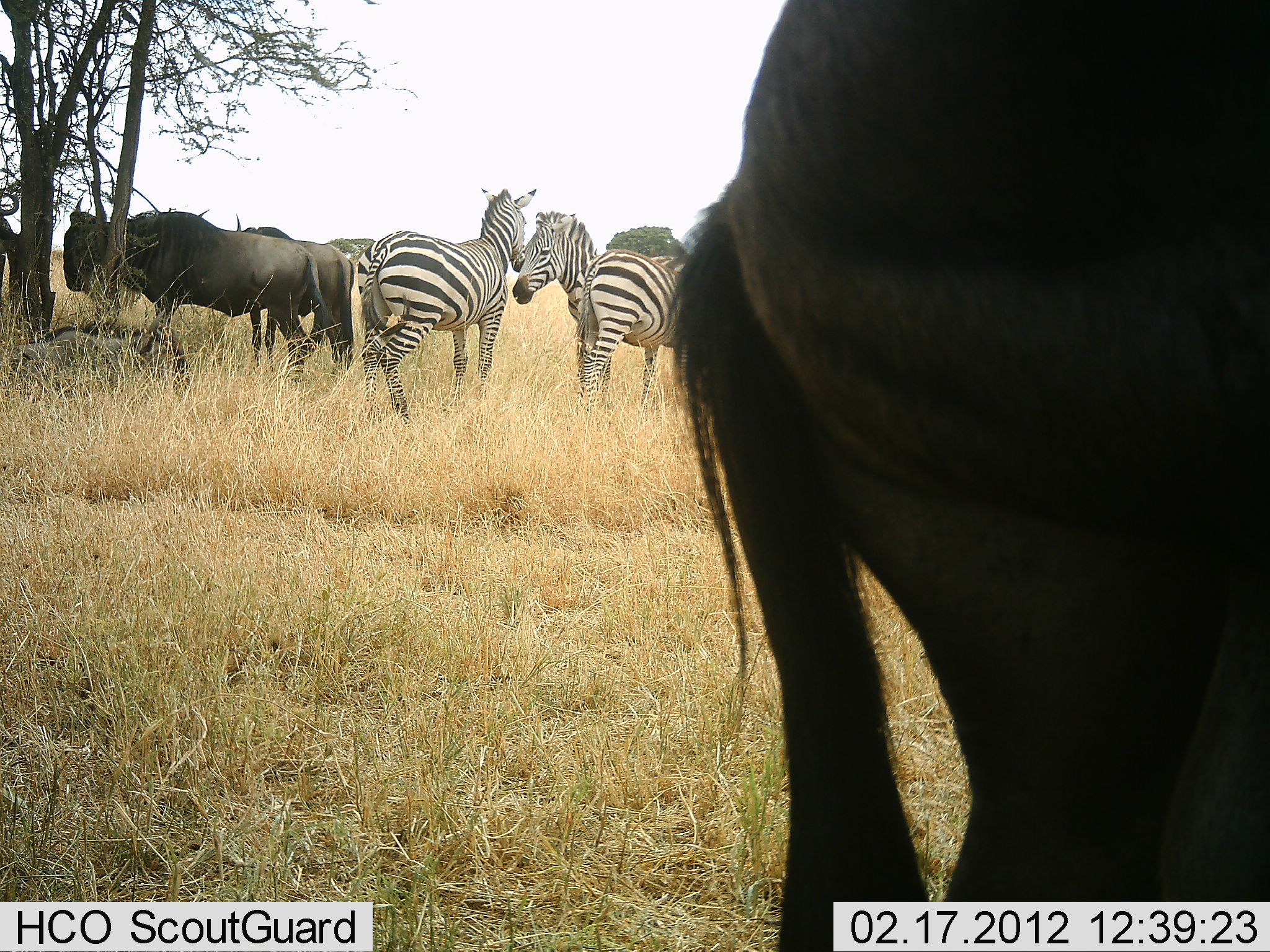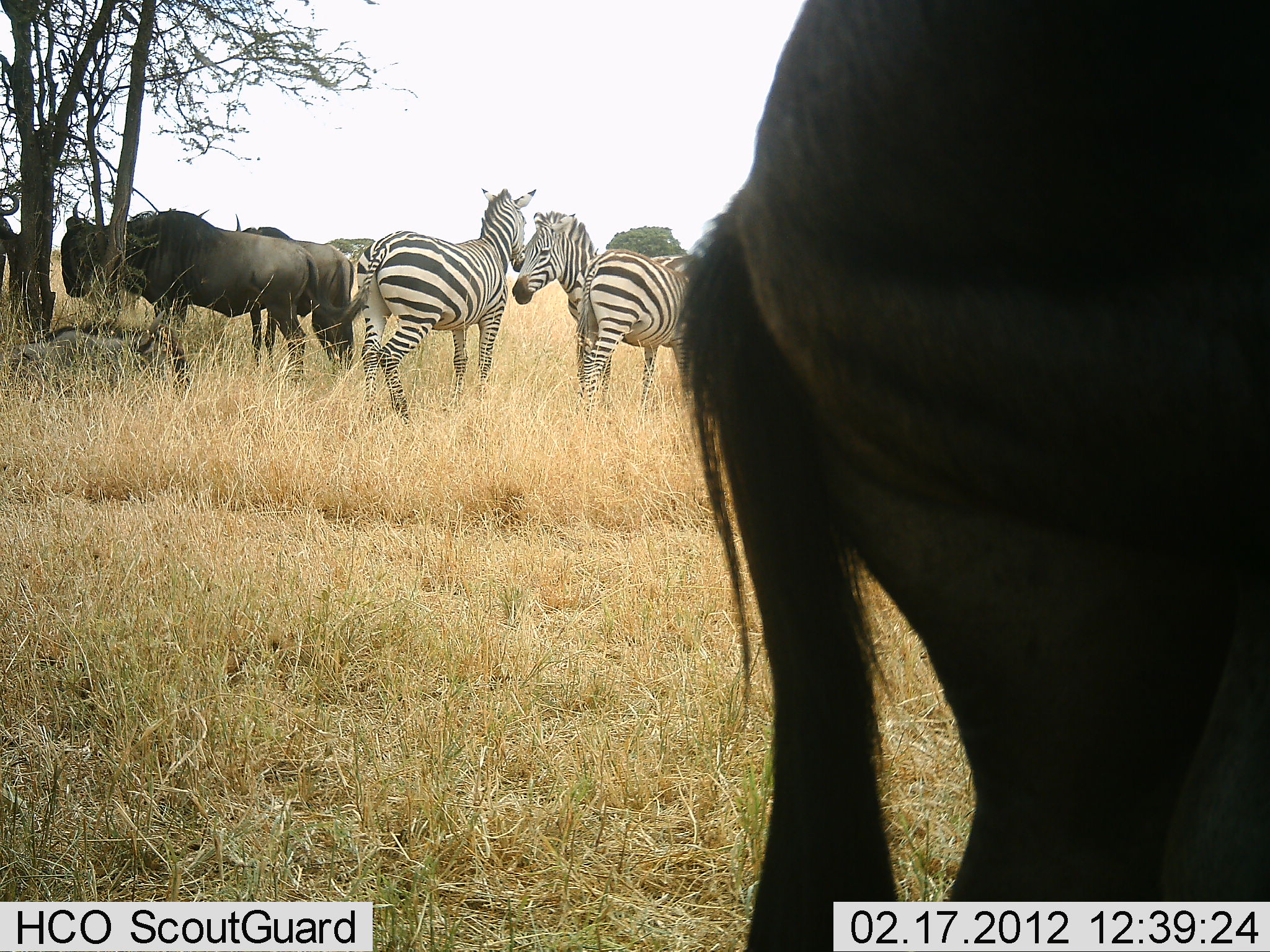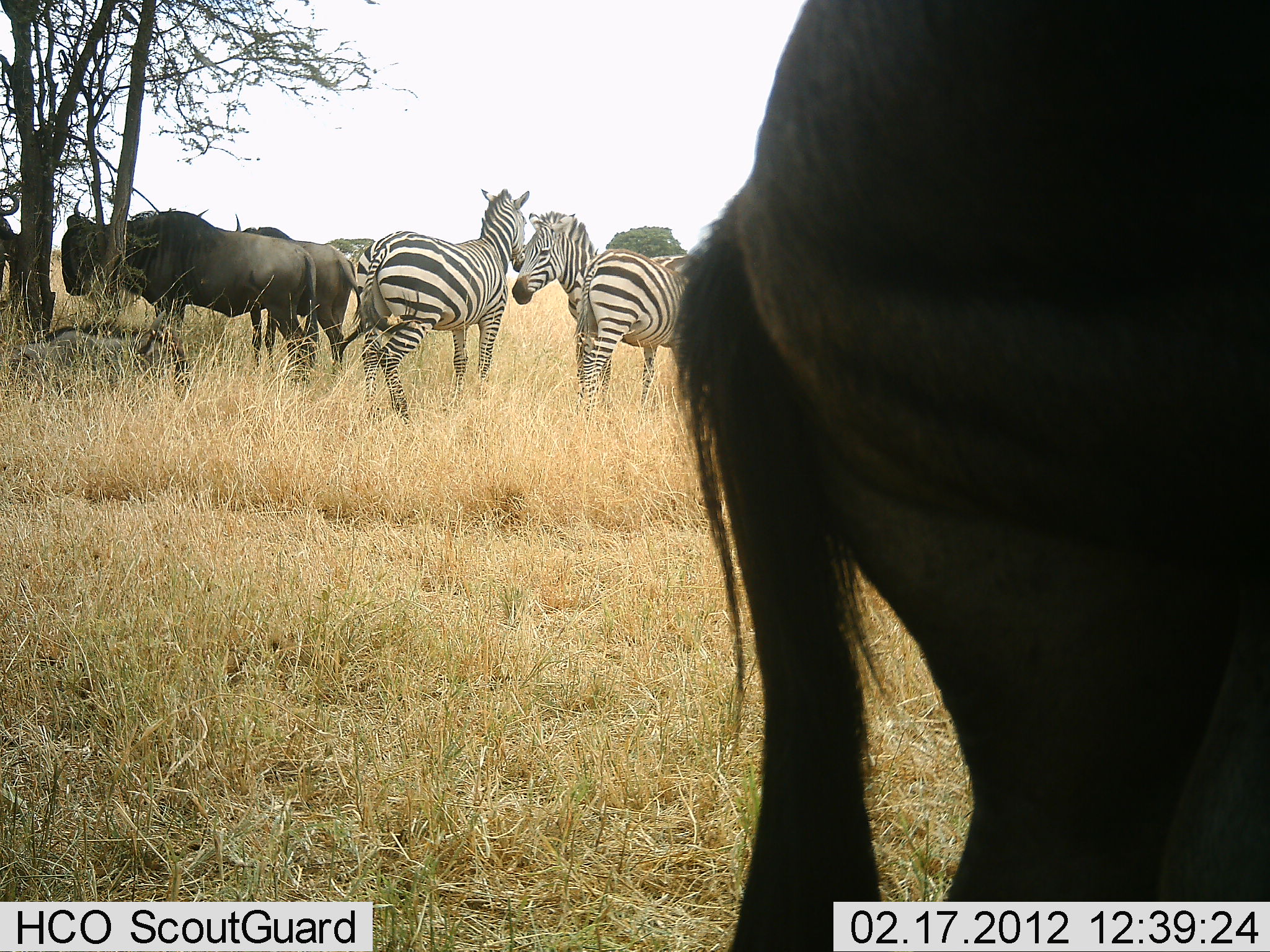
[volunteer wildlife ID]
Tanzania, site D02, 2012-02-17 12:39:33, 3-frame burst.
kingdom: Animalia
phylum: Chordata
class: Mammalia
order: Artiodactyla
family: Bovidae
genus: Connochaetes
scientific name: Connochaetes taurinus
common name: blue wildebeest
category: wildebeest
Wildebeest (blue wildebeest) (Connochaetes taurinus), count 4. Behavior (volunteer vote fractions): standing 100%, resting 31%, moving 12%, interacting 0%. Young present (vote fraction): 12%. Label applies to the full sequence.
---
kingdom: Animalia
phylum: Chordata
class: Mammalia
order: Perissodactyla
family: Equidae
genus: Equus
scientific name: Equus quagga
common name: plains zebra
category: zebra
Zebra (plains zebra) (Equus quagga), count 3. Behavior (volunteer vote fractions): standing 100%, resting 0%, moving 20%, interacting 13%. Young present (vote fraction): 0%. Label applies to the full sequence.